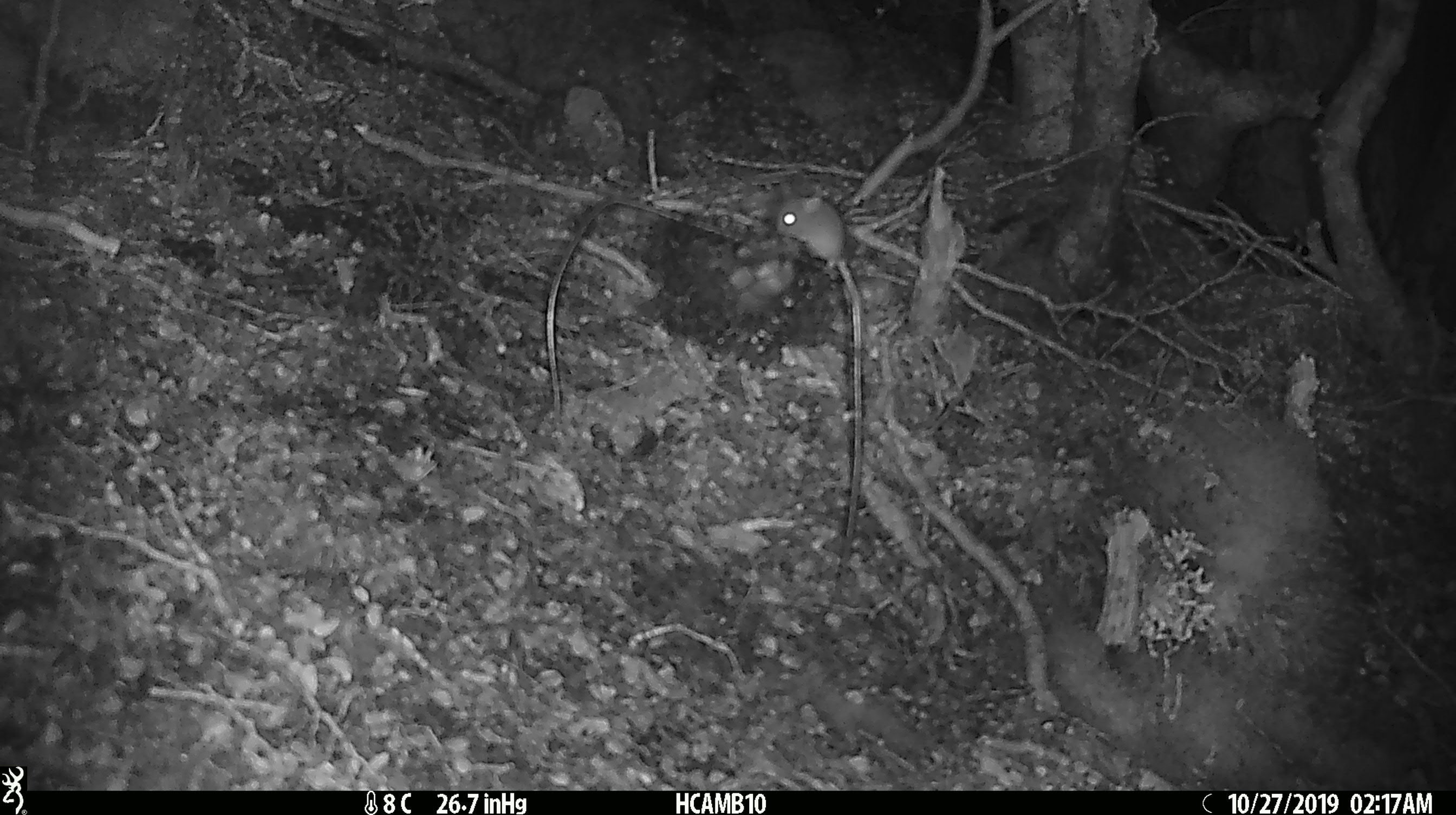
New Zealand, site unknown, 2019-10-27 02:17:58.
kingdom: Animalia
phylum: Chordata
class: Mammalia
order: Rodentia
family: Muridae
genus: Mus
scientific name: Mus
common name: mouse